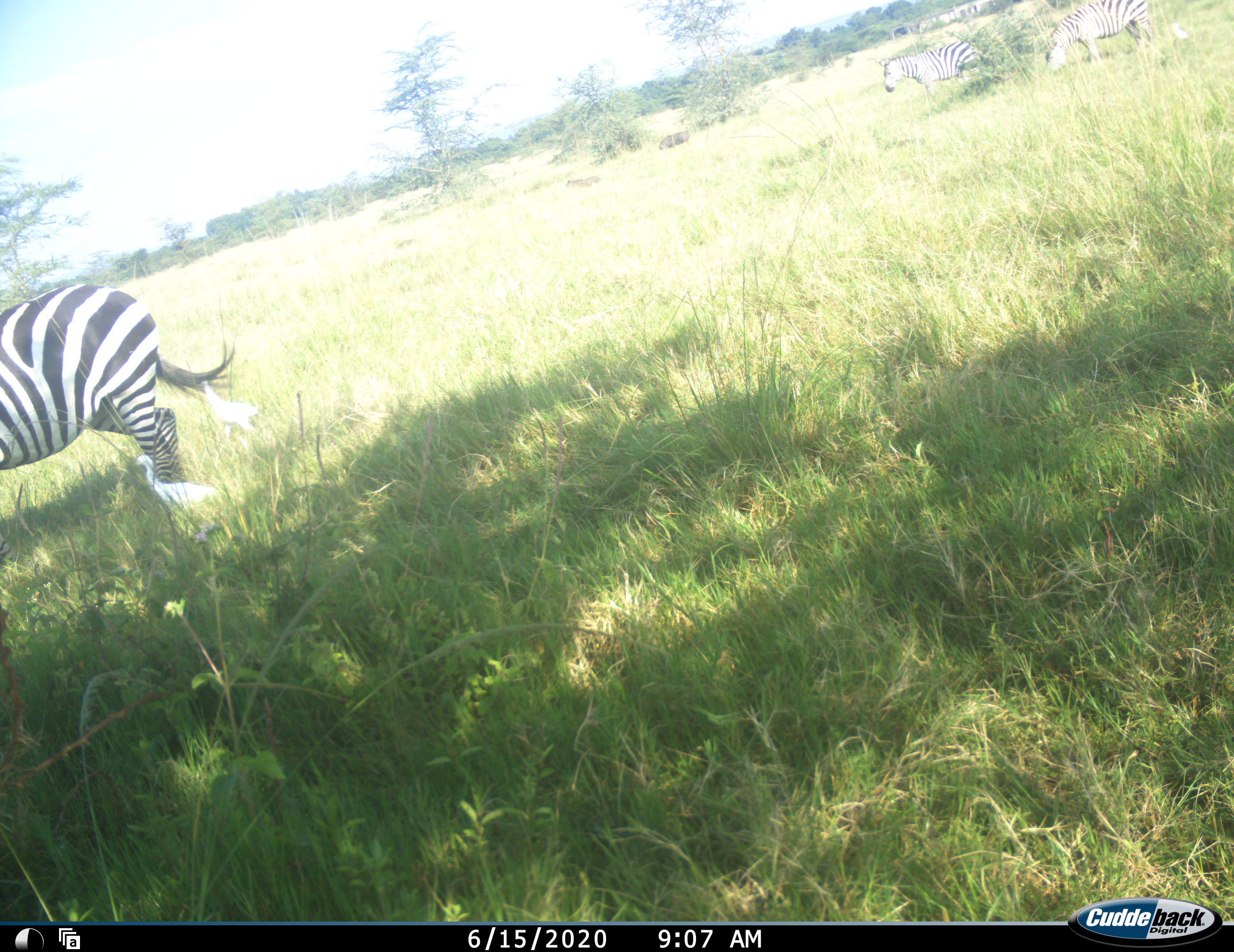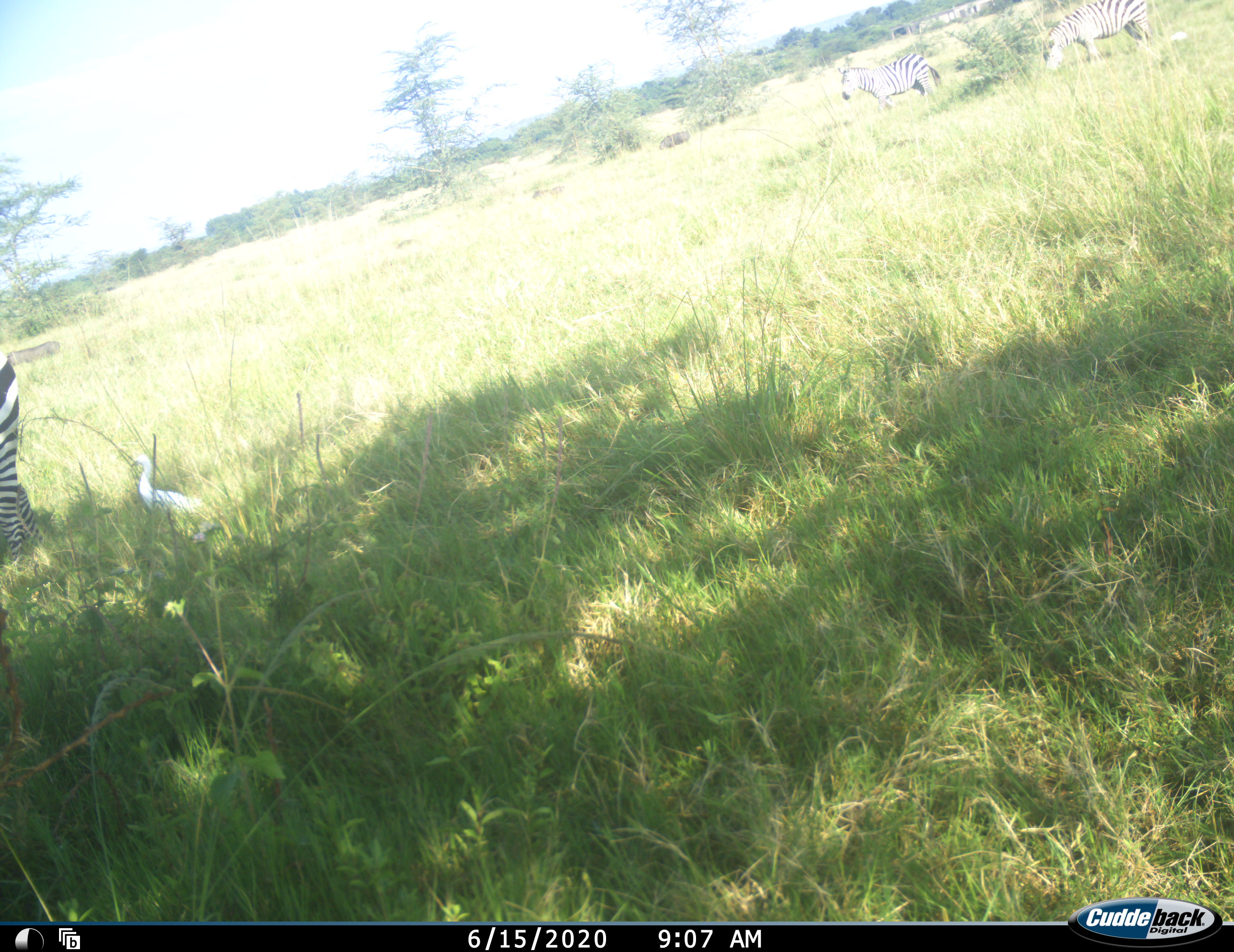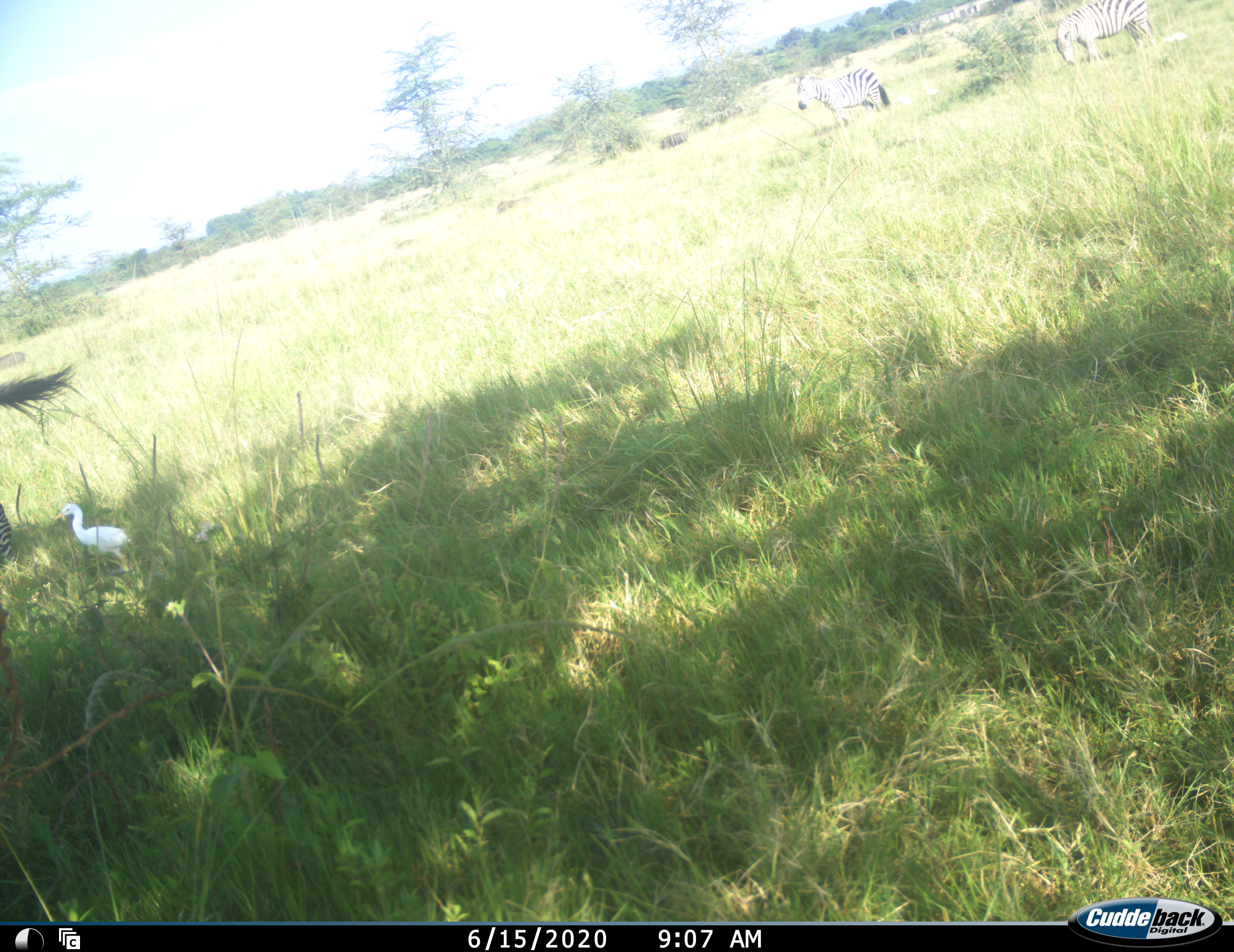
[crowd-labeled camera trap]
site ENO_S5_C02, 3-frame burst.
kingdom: Animalia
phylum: Chordata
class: Aves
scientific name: Aves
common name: bird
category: birdother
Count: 2.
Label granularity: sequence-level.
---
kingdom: Animalia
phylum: Chordata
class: Mammalia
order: Artiodactyla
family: Suidae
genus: Phacochoerus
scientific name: Phacochoerus africanus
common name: warthog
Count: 2.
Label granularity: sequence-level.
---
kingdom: Animalia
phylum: Chordata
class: Mammalia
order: Perissodactyla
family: Equidae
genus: Equus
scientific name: Equus quagga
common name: plains zebra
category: zebraplains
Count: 3.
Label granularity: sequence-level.